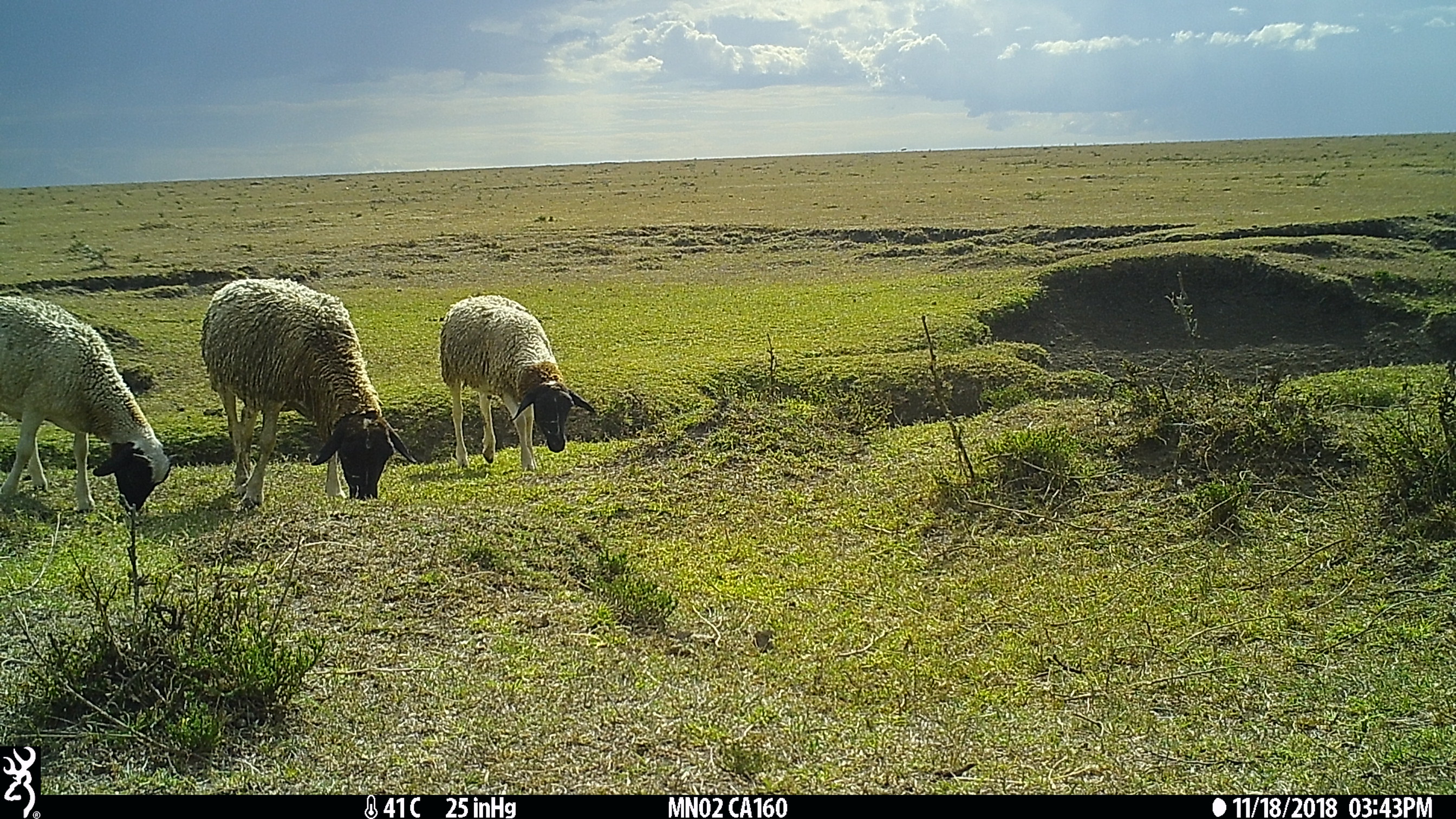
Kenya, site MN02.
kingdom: Animalia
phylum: Chordata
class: Mammalia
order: Artiodactyla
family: Bovidae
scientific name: Bovidae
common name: sheep or goat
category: shoat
Shoat (sheep or goat) (Bovidae).